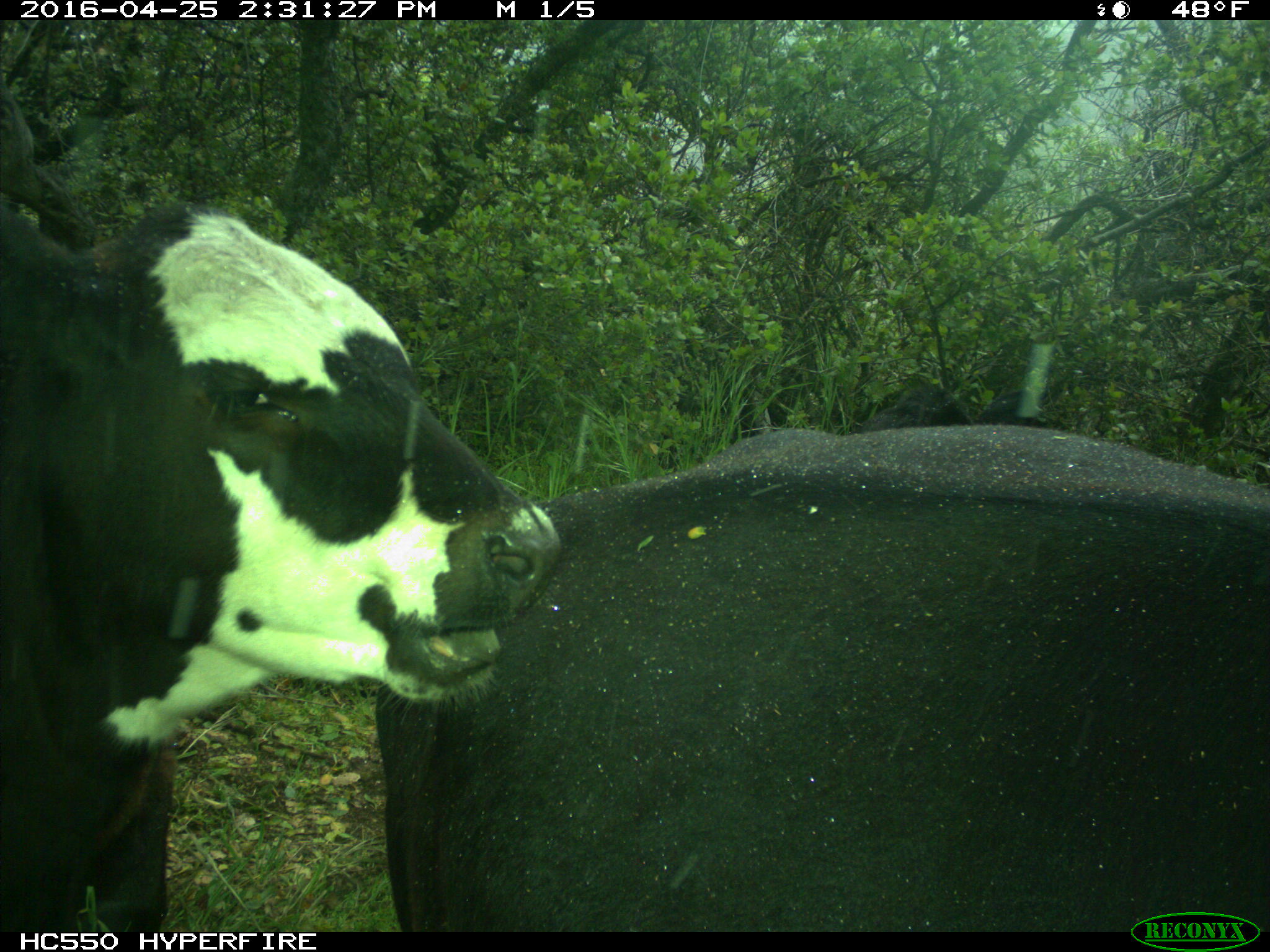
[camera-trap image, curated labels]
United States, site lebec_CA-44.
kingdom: Animalia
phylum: Chordata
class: Mammalia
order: Artiodactyla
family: Bovidae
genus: Bos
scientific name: Bos taurus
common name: domestic cow